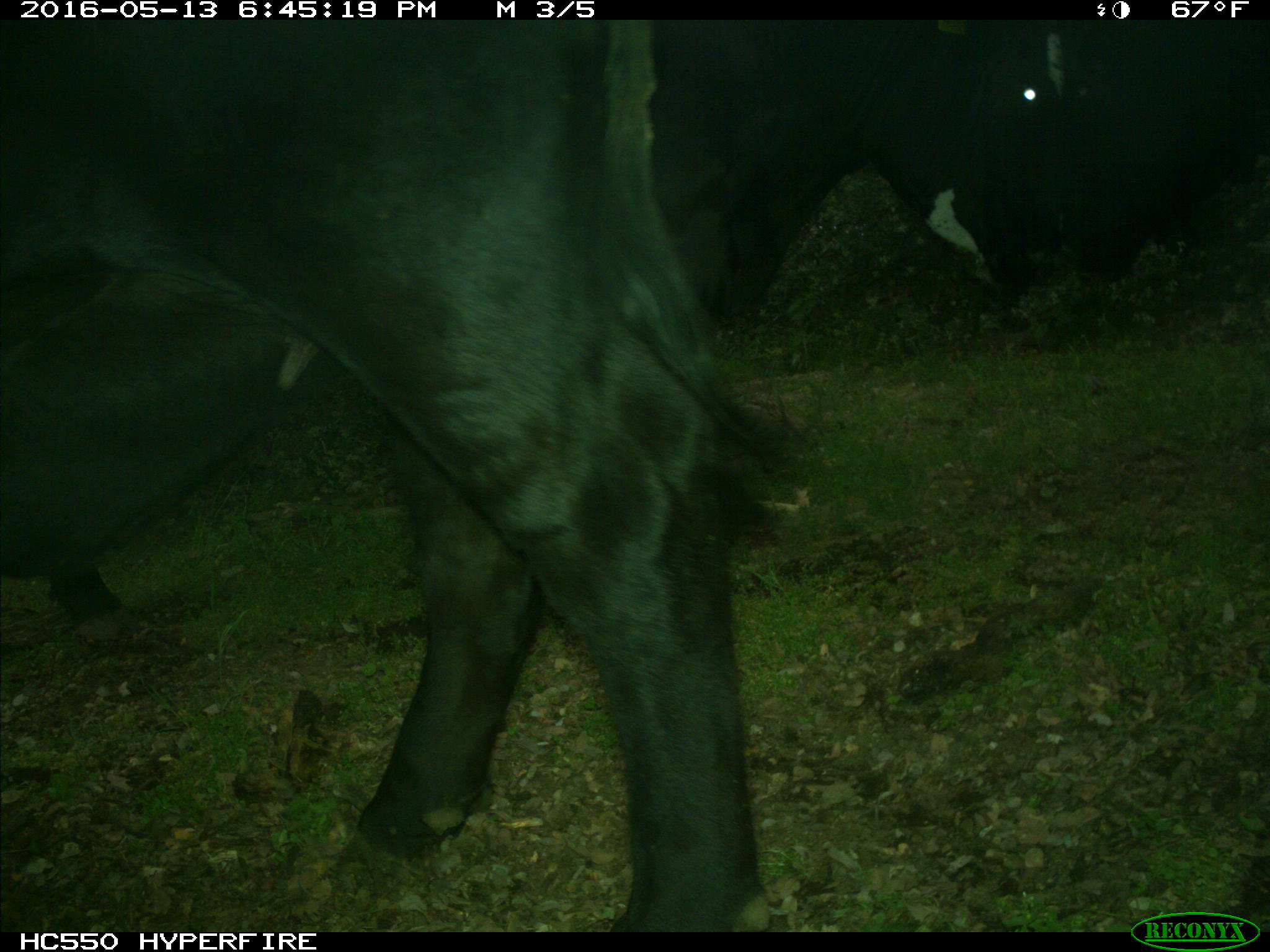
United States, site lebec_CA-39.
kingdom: Animalia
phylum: Chordata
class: Mammalia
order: Artiodactyla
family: Bovidae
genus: Bos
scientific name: Bos taurus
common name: domestic cow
Bos taurus (domestic cow).